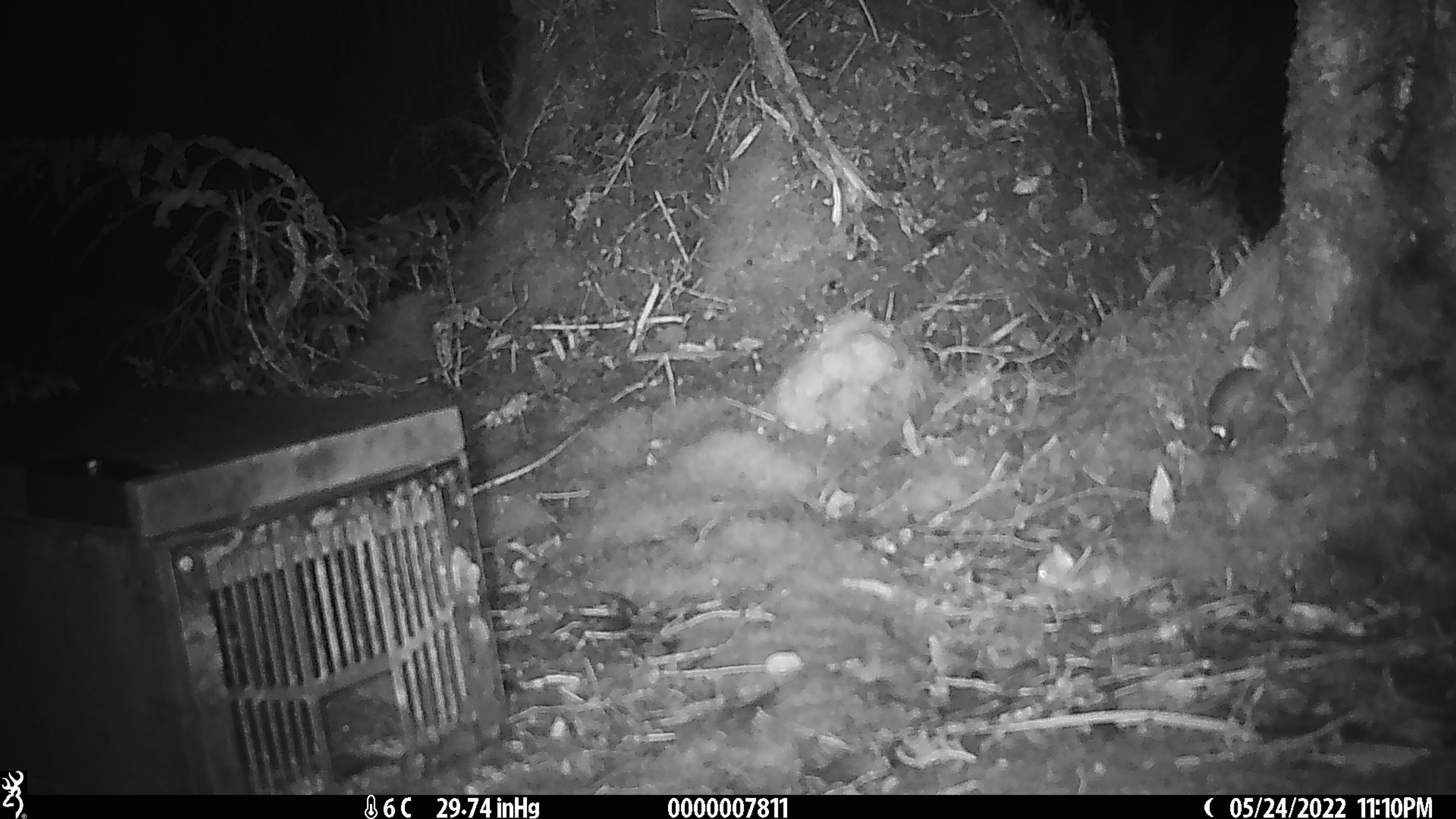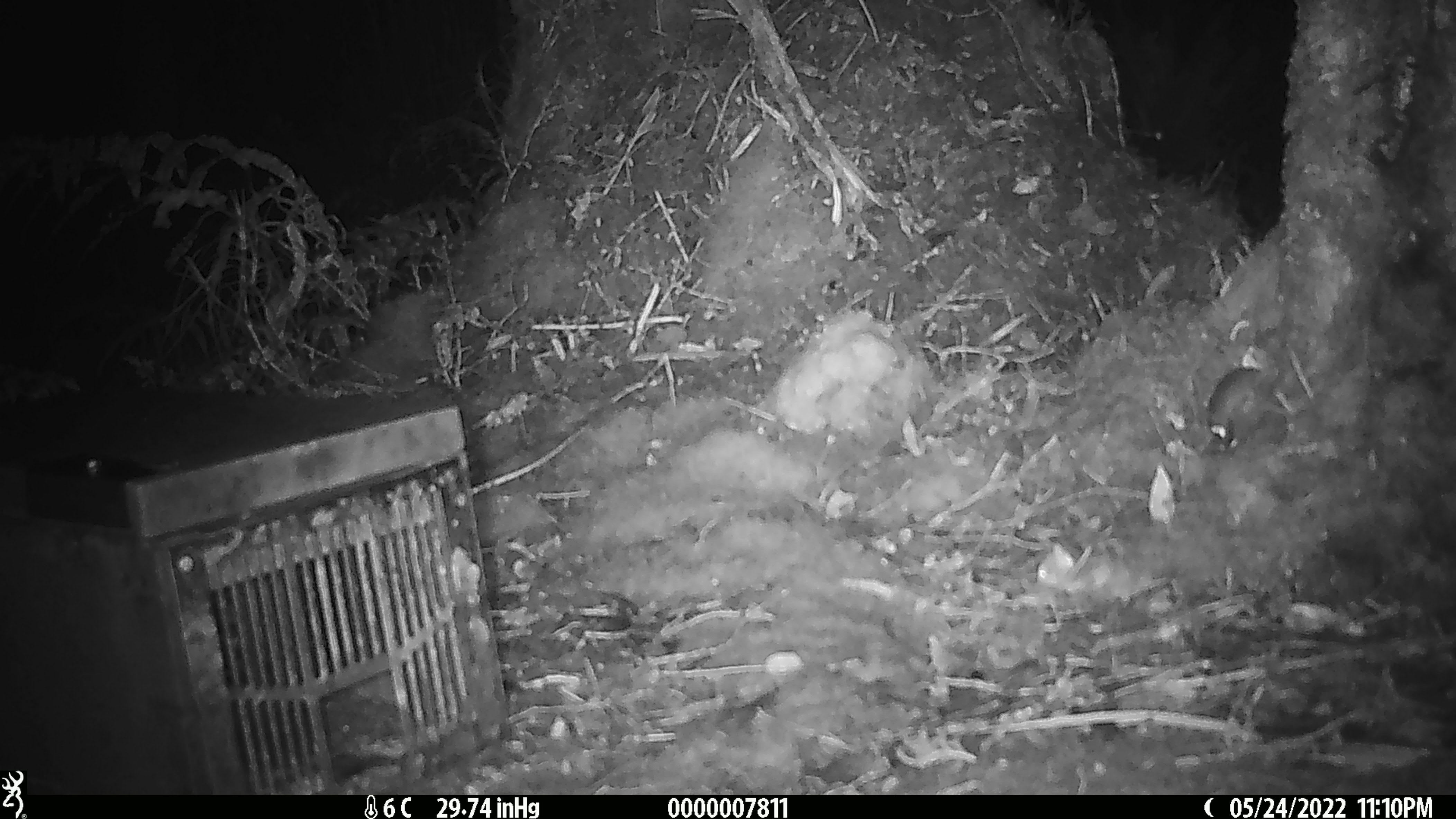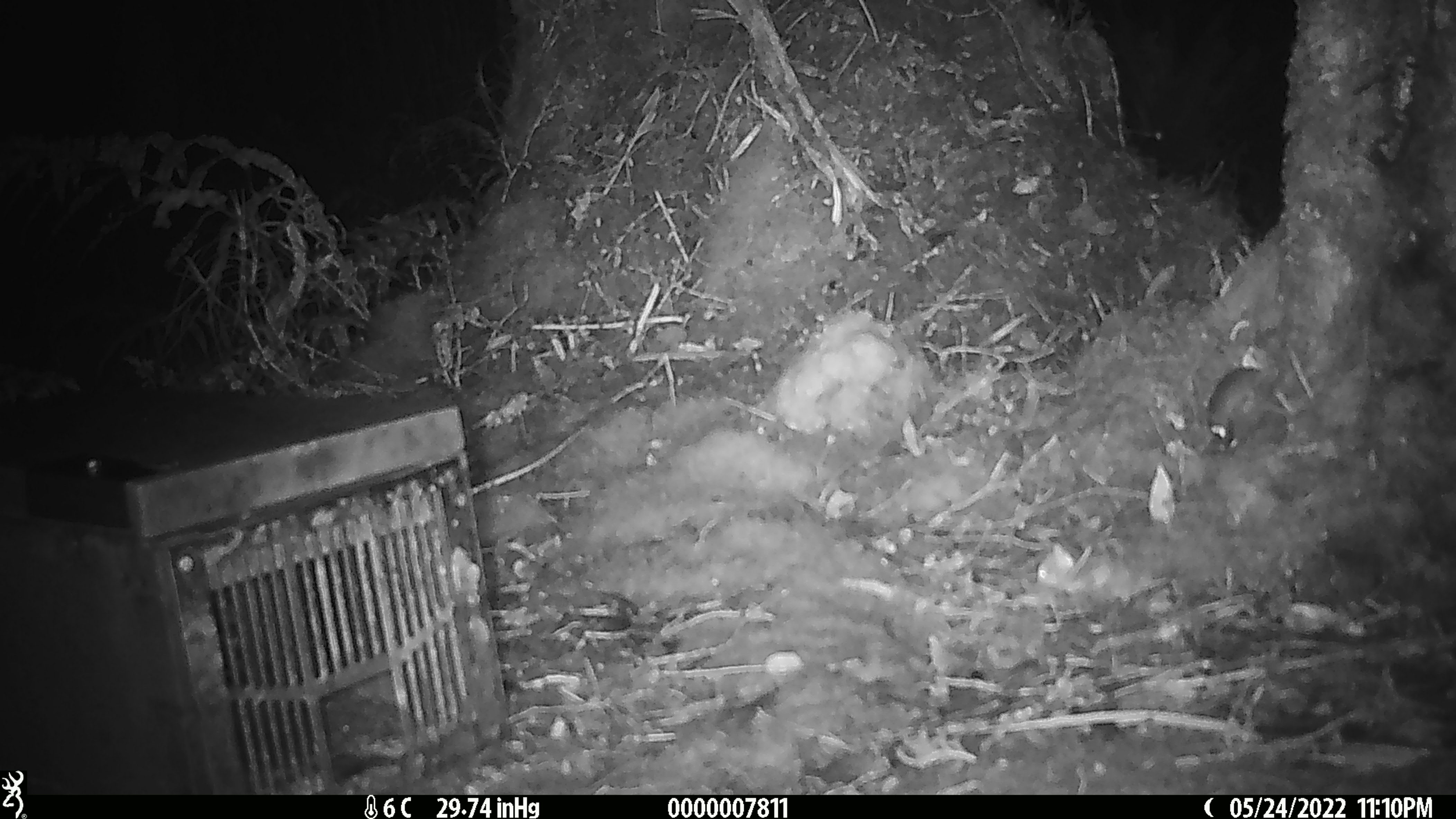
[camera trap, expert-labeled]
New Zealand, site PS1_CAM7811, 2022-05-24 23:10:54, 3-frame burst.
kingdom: Animalia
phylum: Chordata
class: Mammalia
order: Rodentia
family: Muridae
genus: Mus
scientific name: Mus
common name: mouse